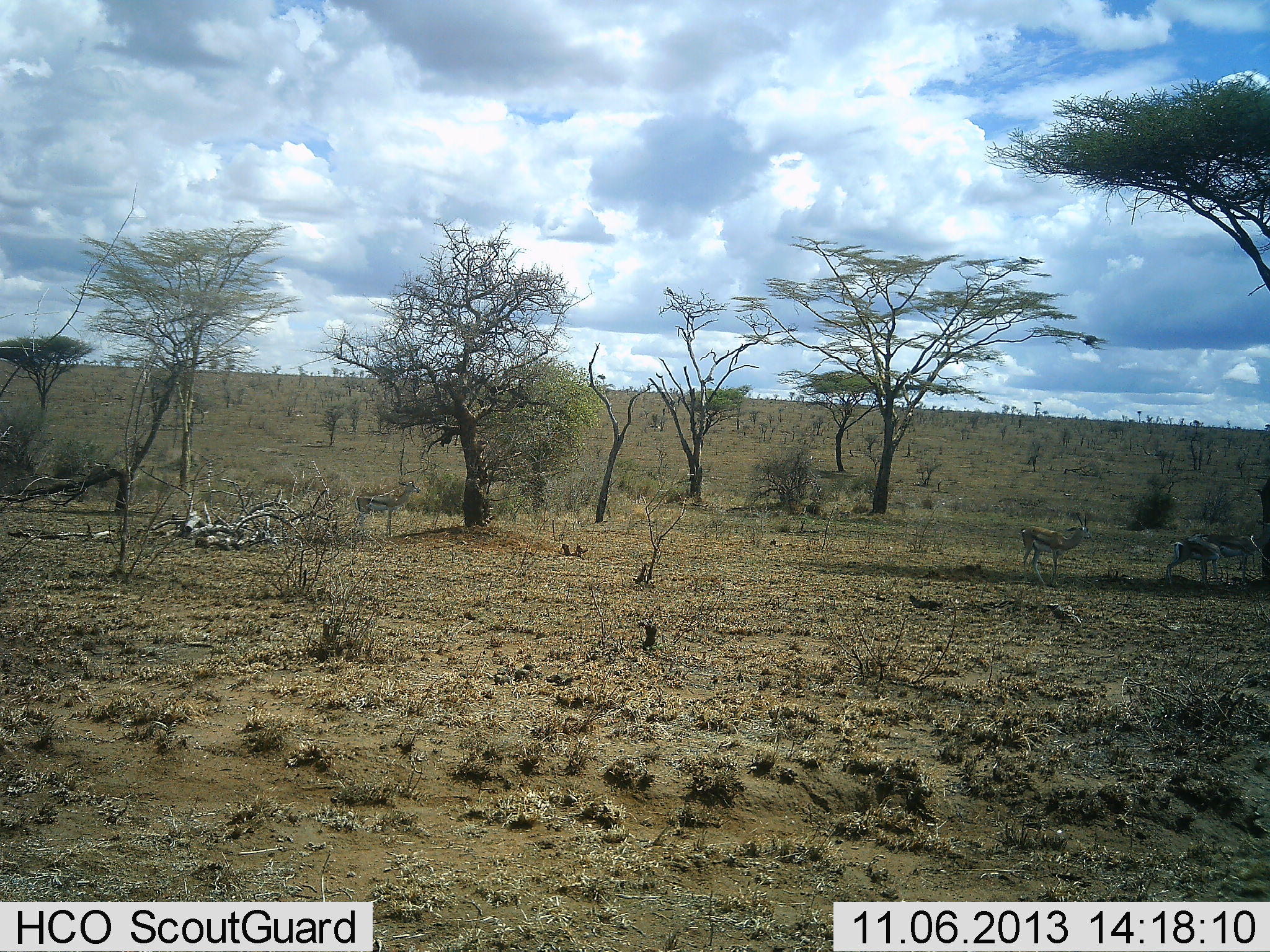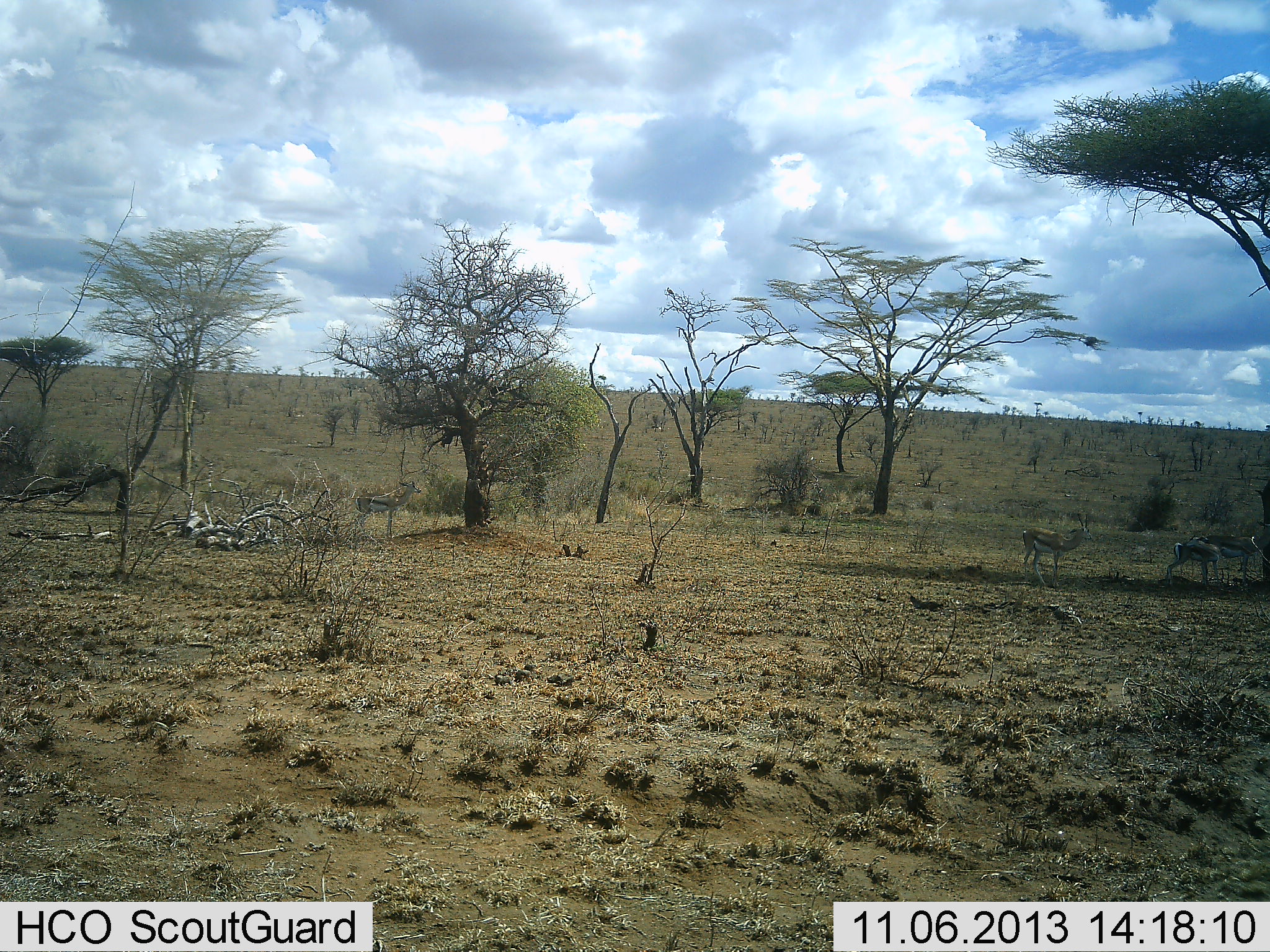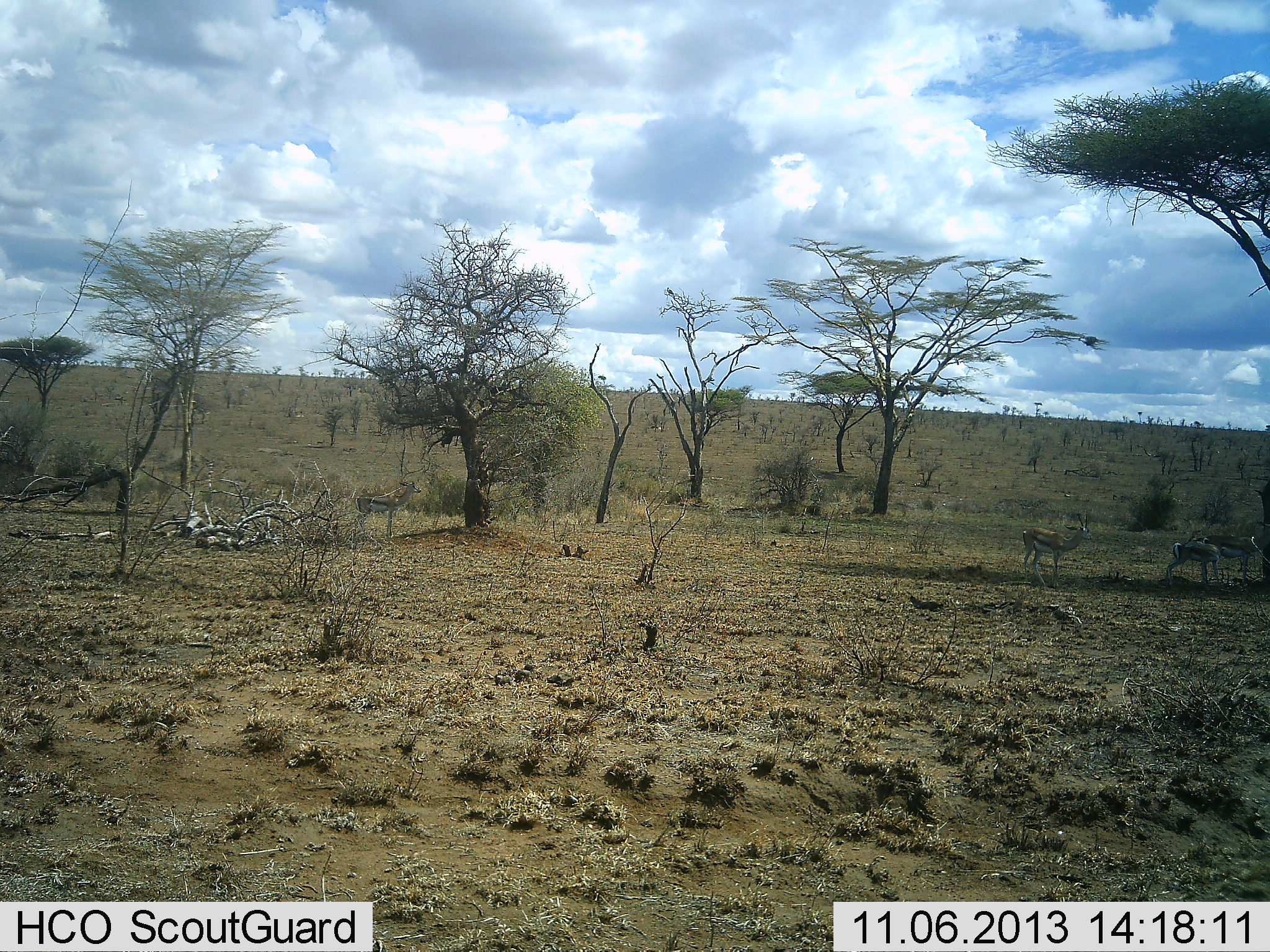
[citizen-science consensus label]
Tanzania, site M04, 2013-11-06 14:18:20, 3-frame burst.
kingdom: Animalia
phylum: Chordata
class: Mammalia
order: Artiodactyla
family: Bovidae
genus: Eudorcas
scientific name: Eudorcas thomsonii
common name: thomson's gazelle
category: gazellethomsons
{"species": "gazellethomsons (thomson's gazelle) (Eudorcas thomsonii)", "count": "3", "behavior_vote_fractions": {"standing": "100%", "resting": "0%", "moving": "0%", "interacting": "0%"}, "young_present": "0%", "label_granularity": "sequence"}